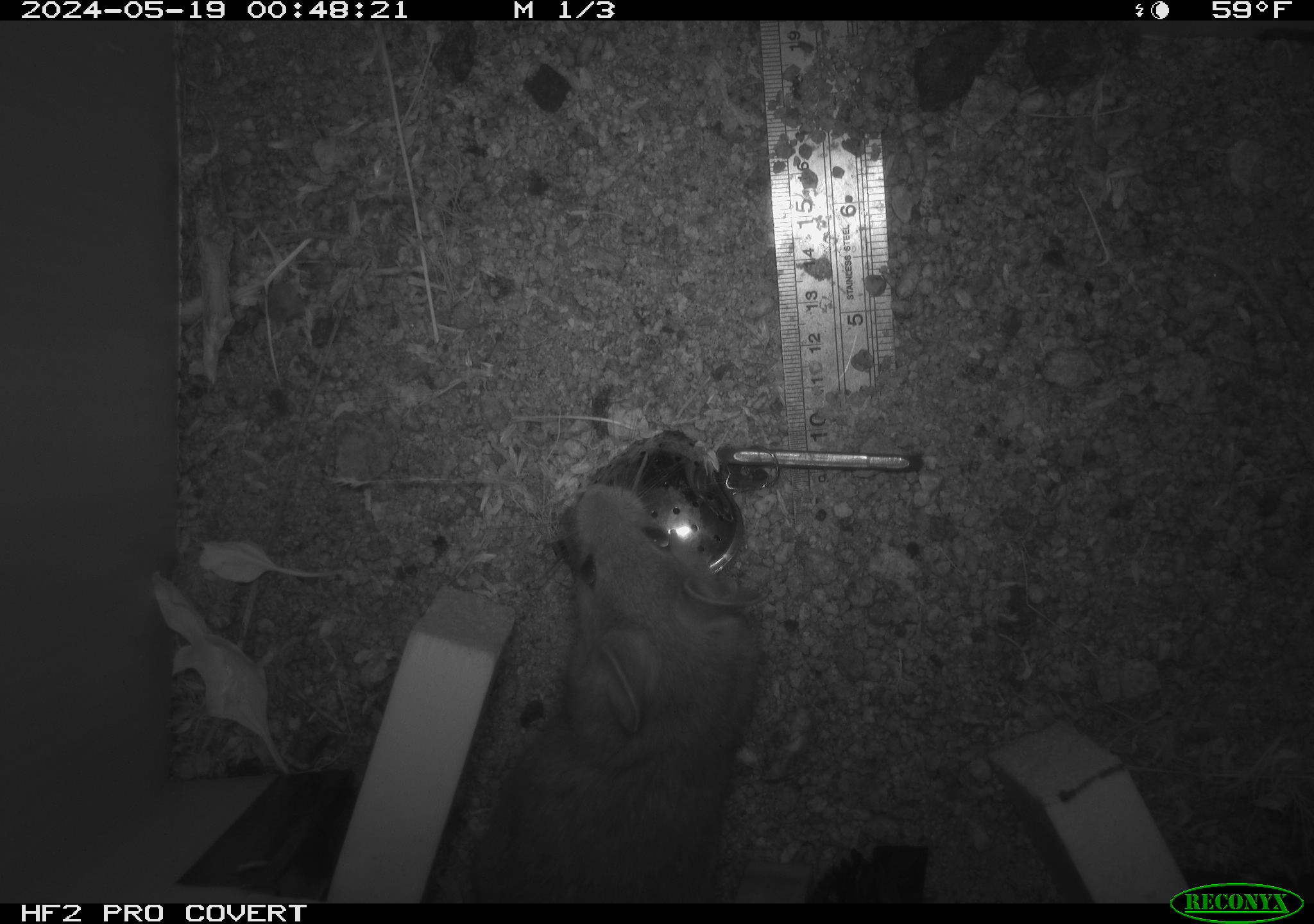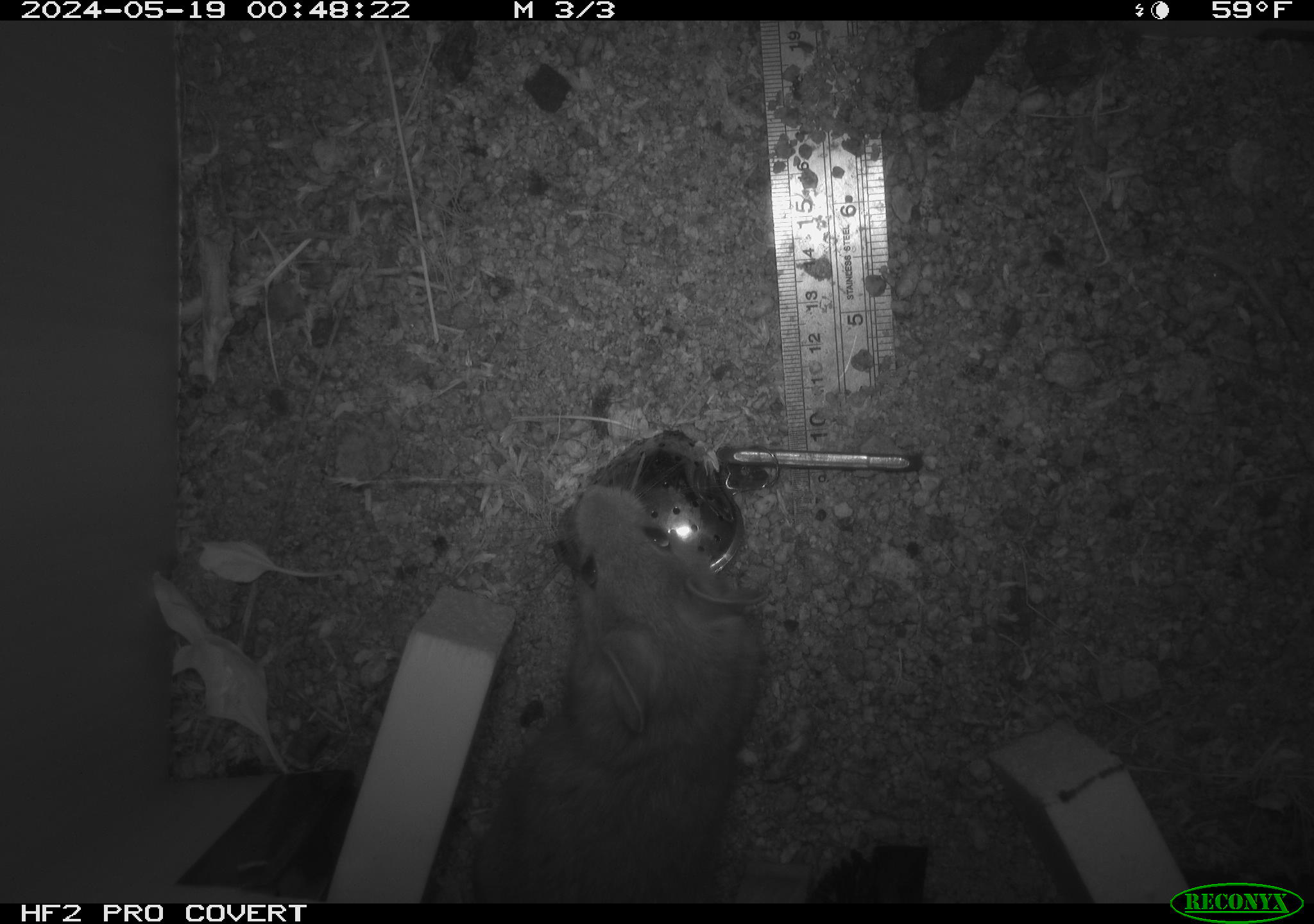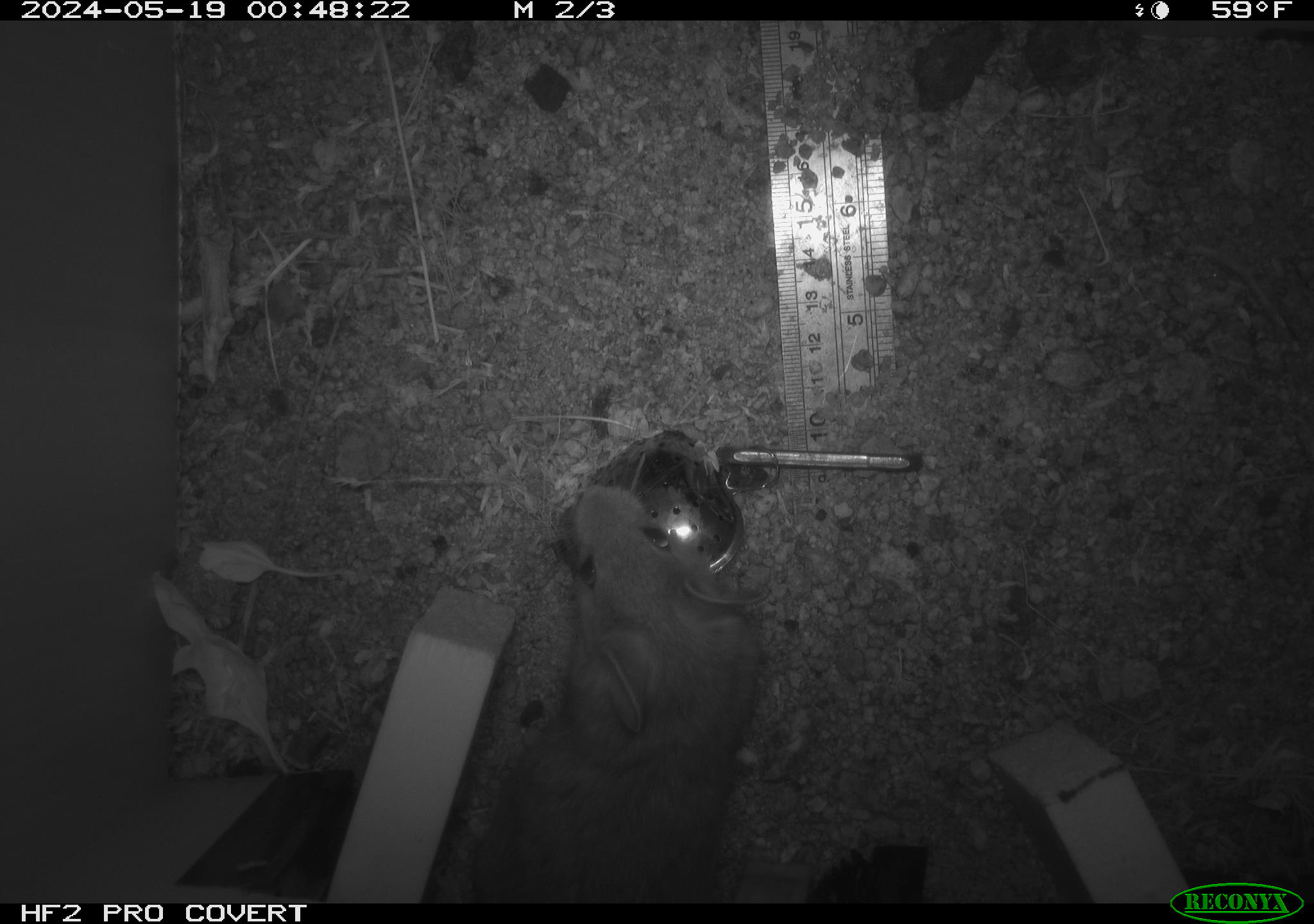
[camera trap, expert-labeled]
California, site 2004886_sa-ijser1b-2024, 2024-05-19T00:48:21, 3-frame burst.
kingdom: Animalia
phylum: Chordata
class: Mammalia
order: Rodentia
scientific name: Rodentia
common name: woodrat or rat or mouse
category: woodrat or rat or mouse species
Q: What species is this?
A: Woodrat or rat or mouse species (woodrat or rat or mouse) (Rodentia).